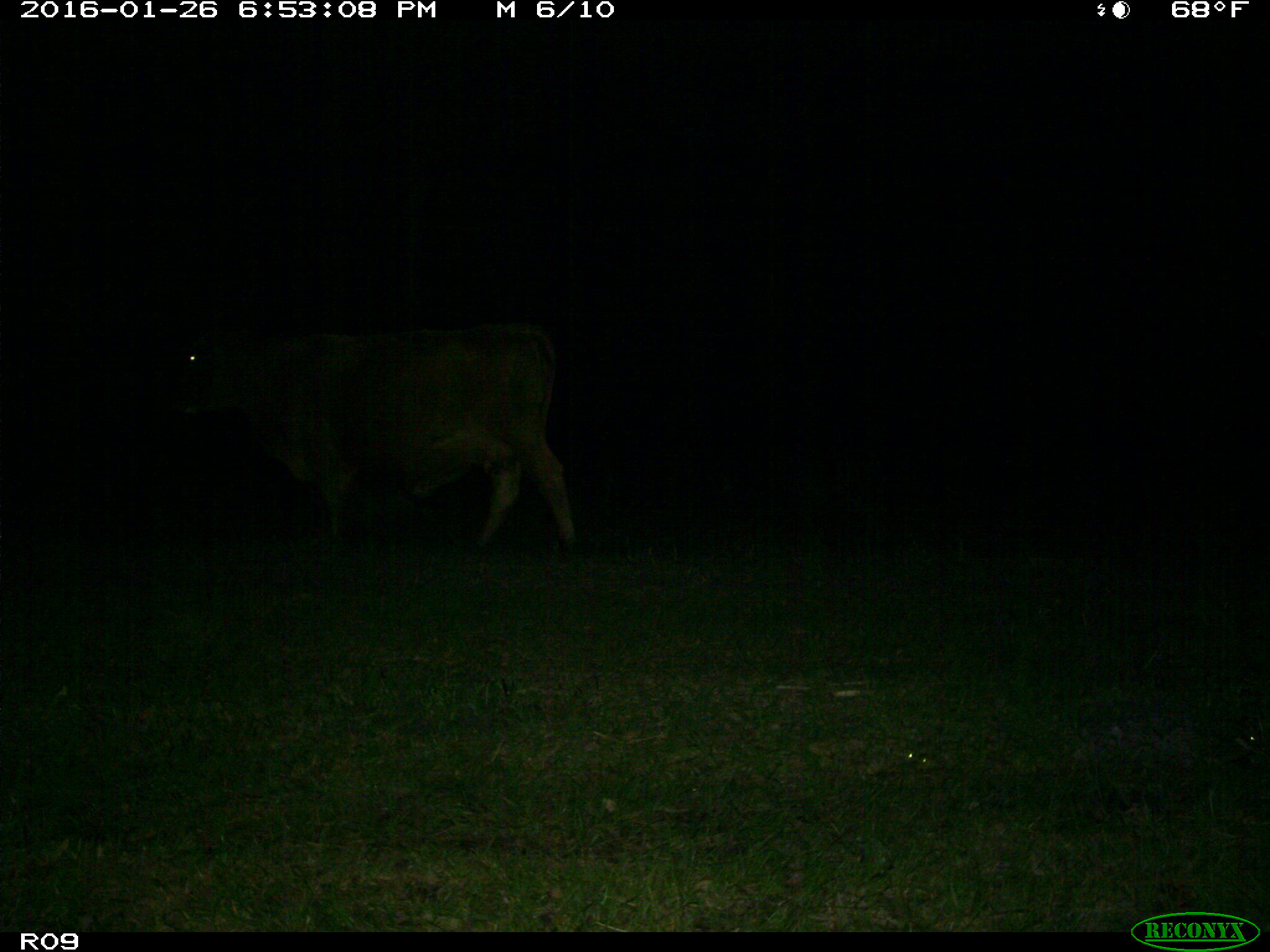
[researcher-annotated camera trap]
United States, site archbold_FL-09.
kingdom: Animalia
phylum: Chordata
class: Mammalia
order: Artiodactyla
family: Bovidae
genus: Bos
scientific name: Bos taurus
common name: domestic cow